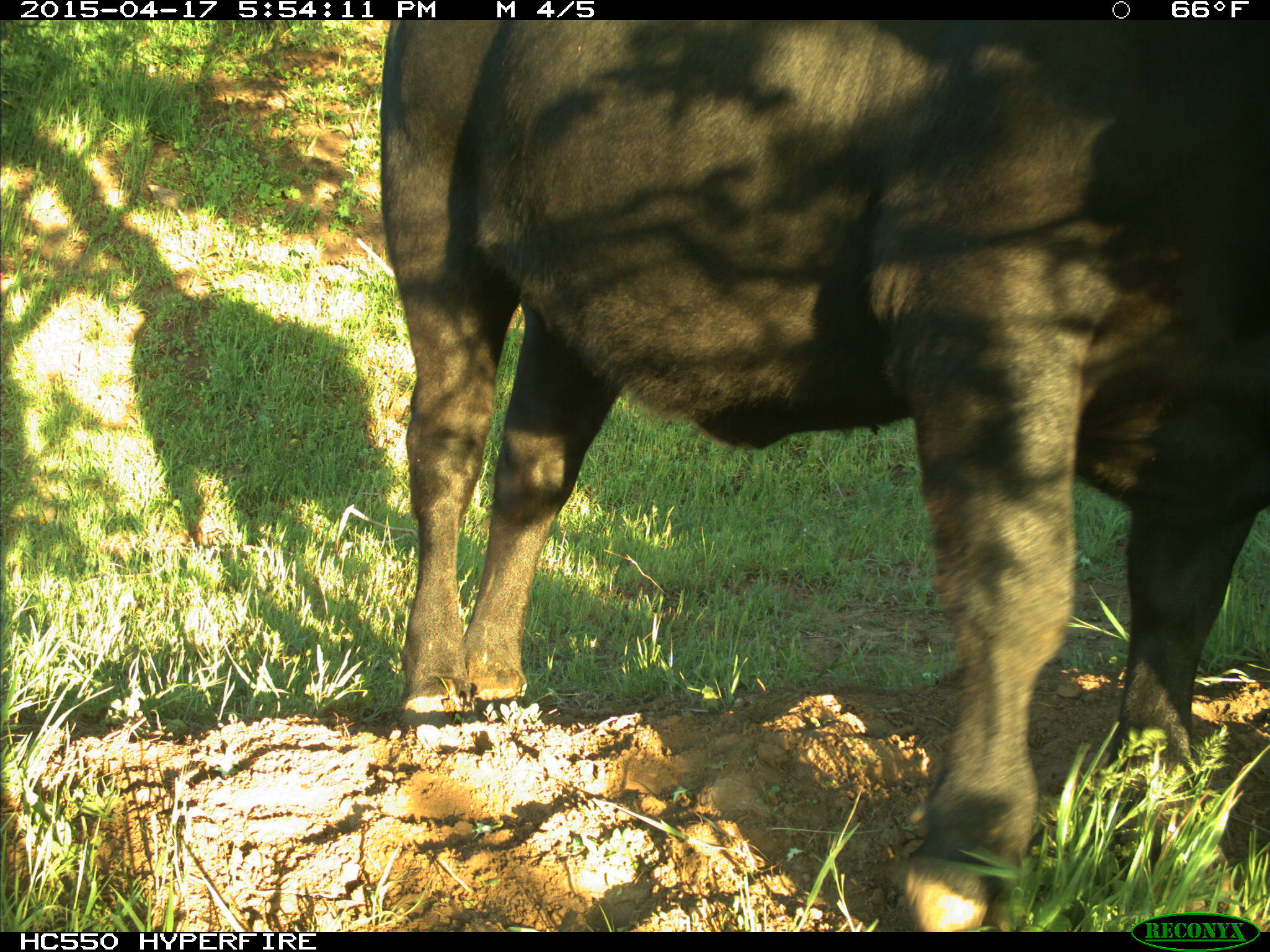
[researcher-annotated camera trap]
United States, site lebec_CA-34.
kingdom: Animalia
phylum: Chordata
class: Mammalia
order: Artiodactyla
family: Bovidae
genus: Bos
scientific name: Bos taurus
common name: domestic cow